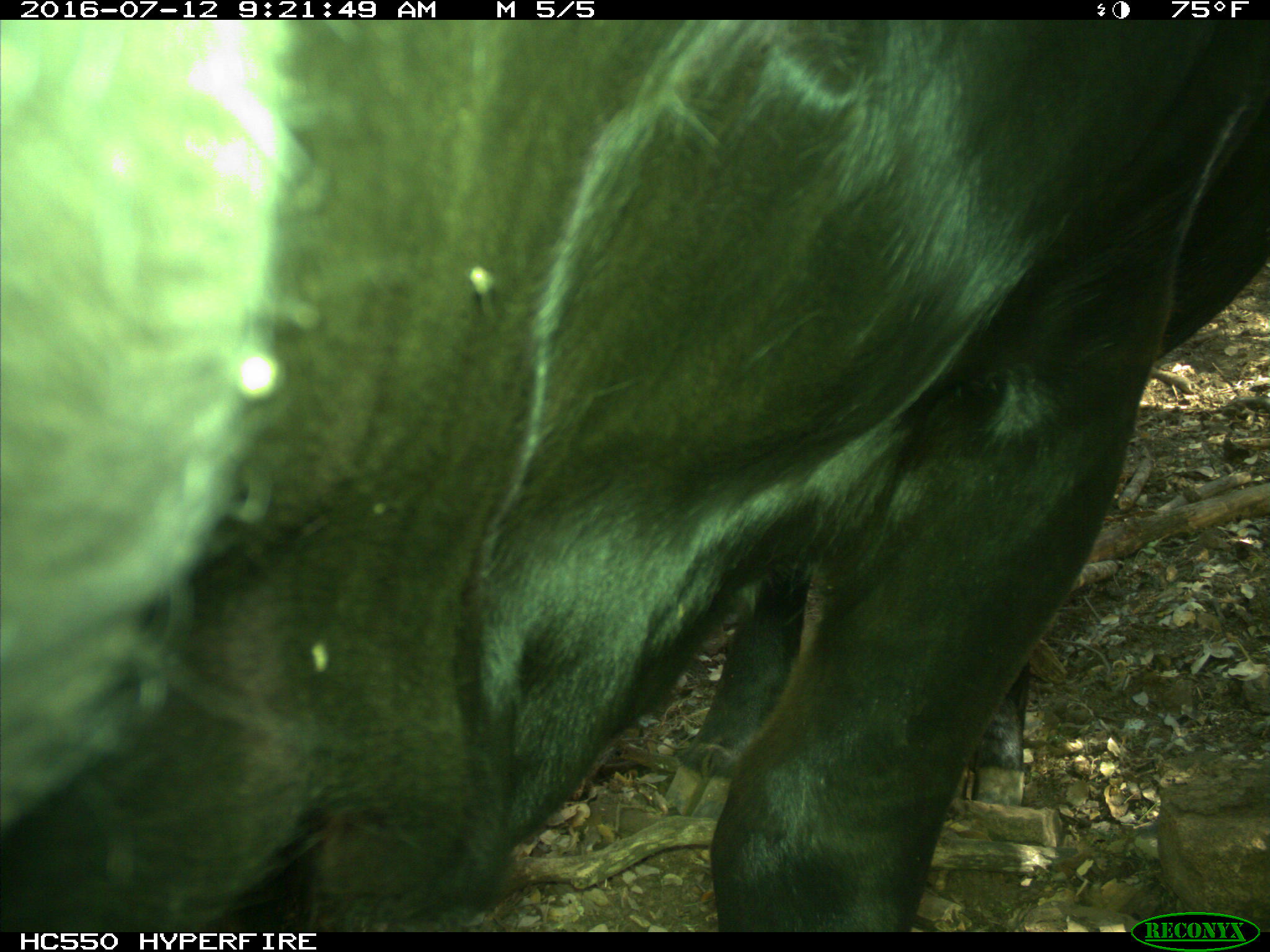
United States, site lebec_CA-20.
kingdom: Animalia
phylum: Chordata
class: Mammalia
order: Artiodactyla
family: Bovidae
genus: Bos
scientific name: Bos taurus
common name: domestic cow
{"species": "Bos taurus (domestic cow)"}